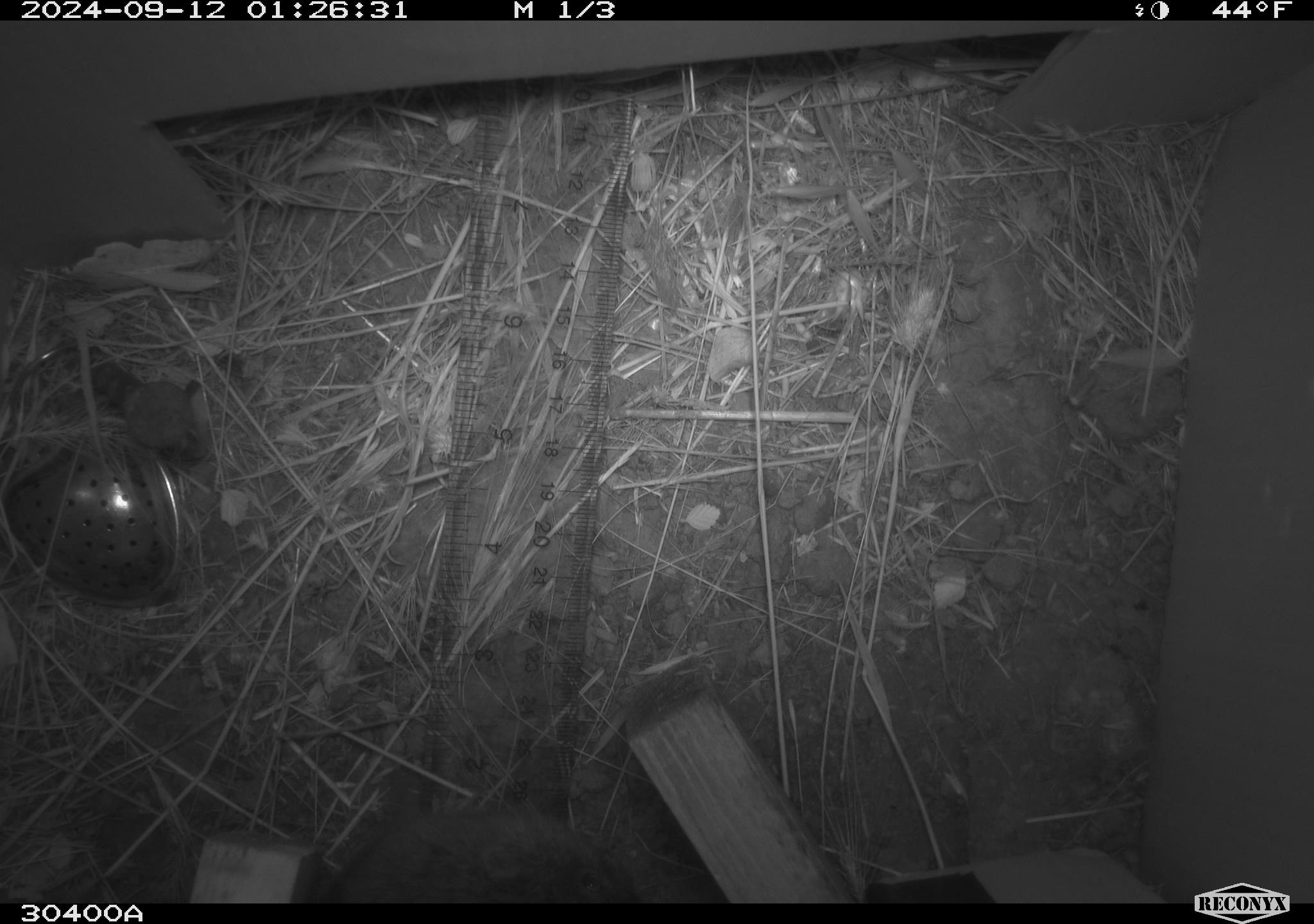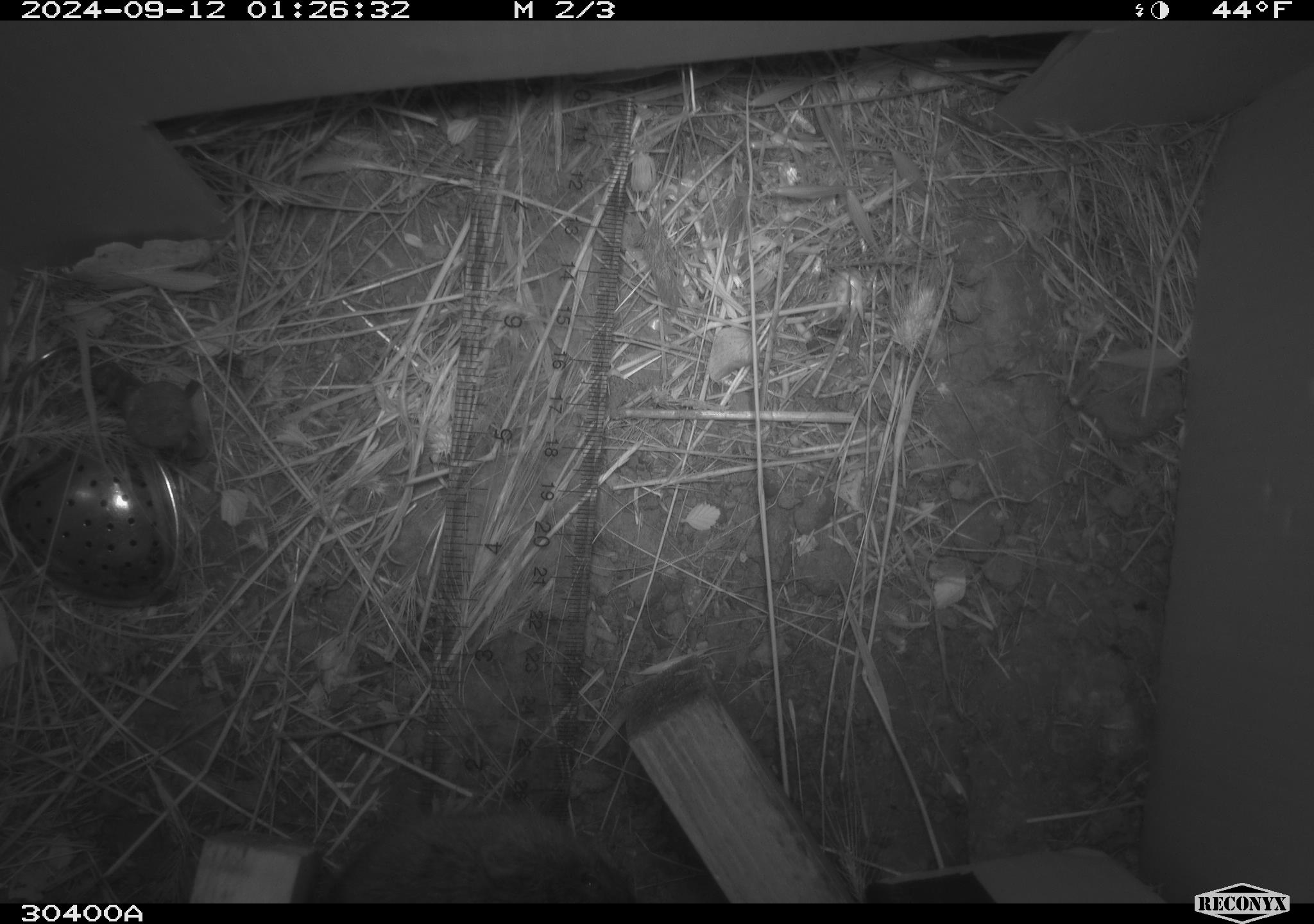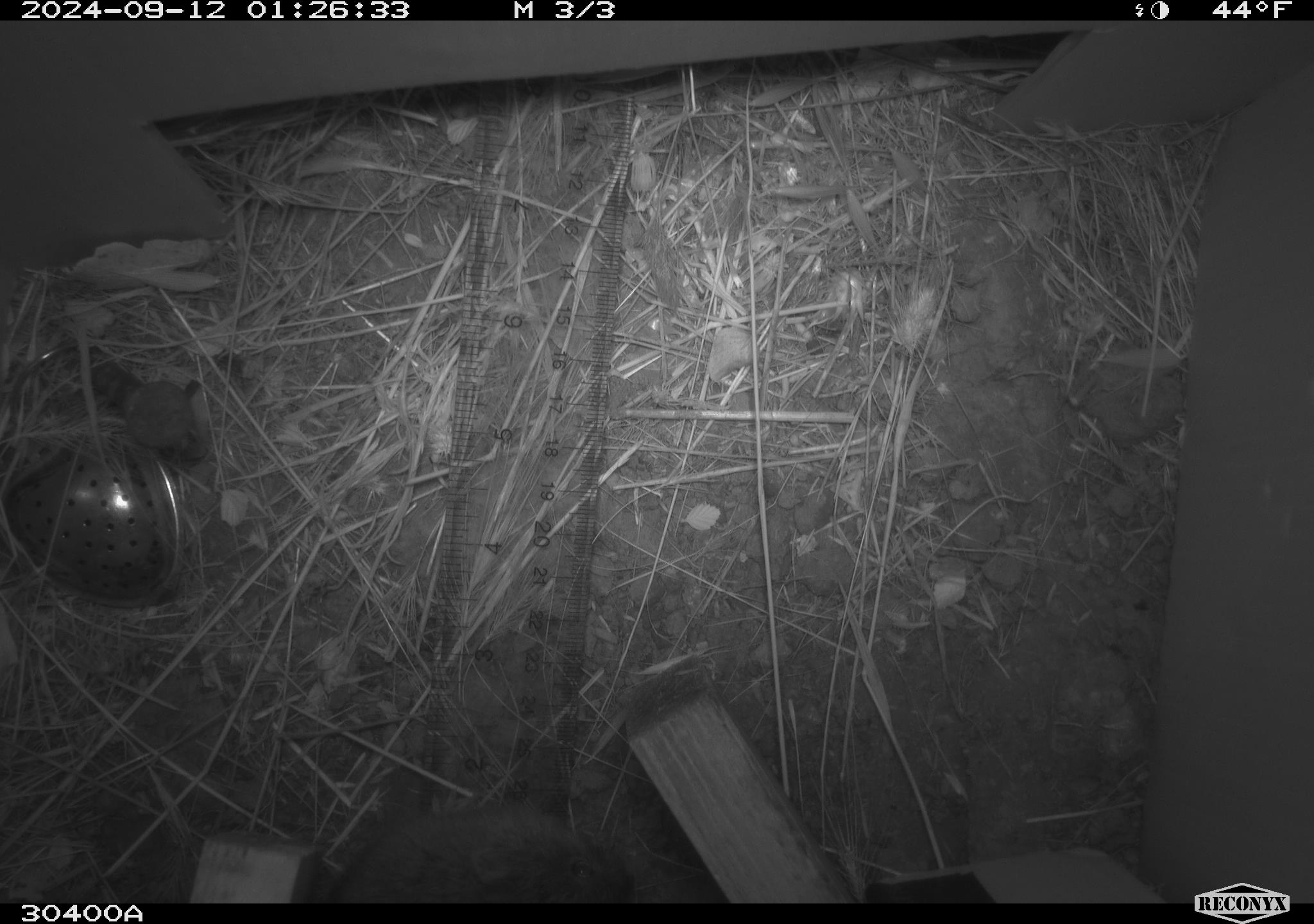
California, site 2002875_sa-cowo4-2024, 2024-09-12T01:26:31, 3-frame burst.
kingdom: Animalia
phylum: Chordata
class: Mammalia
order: Rodentia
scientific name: Rodentia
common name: rodent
Rodent (Rodentia).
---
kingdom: Animalia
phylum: Chordata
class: Mammalia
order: Rodentia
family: Cricetidae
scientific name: Arvicolinae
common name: voles, lemmings, and muskrats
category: arvicolinae subfamily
Arvicolinae subfamily (voles, lemmings, and muskrats) (Arvicolinae).